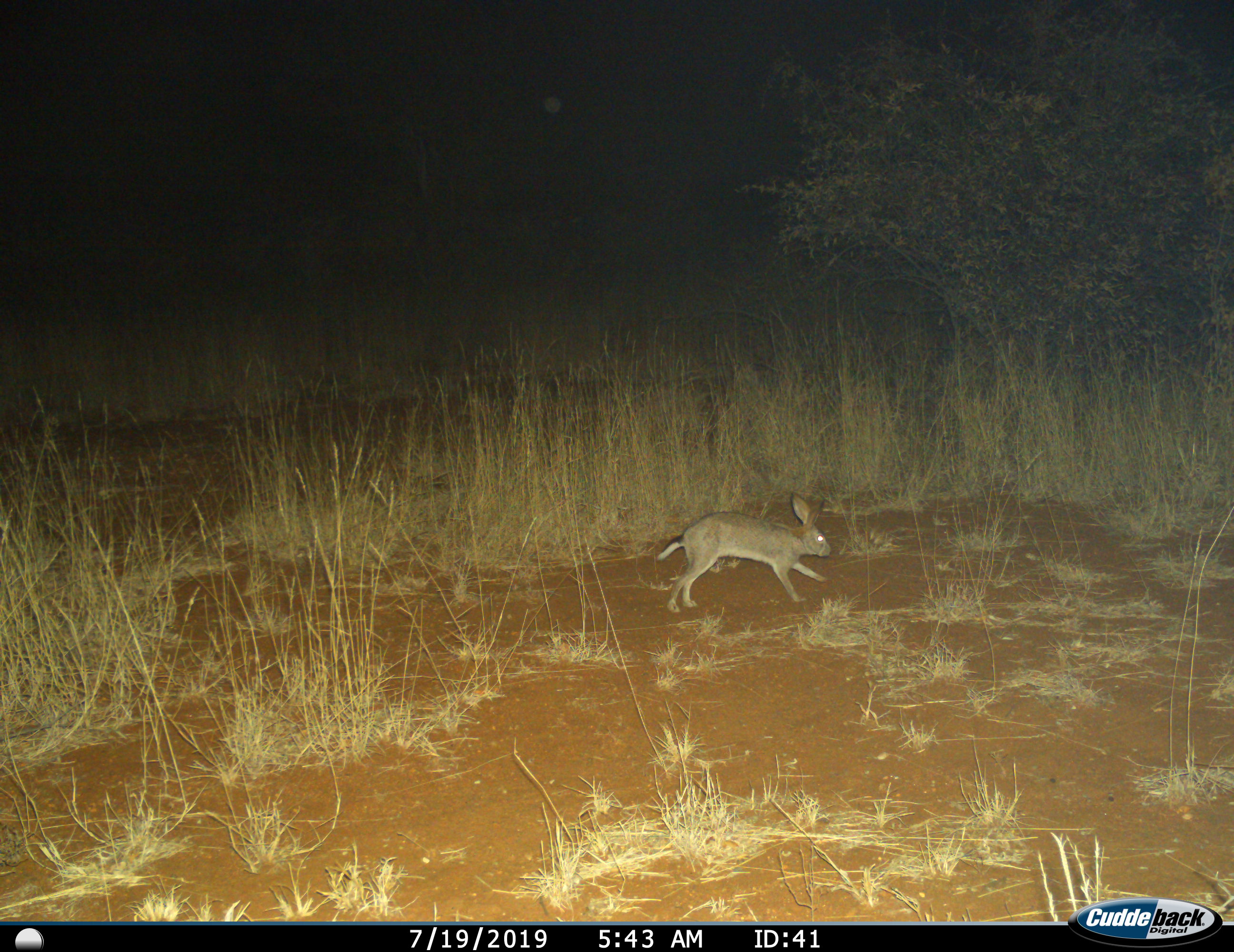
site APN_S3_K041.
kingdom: Animalia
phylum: Chordata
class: Mammalia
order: Lagomorpha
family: Leporidae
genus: Lepus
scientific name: Lepus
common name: hare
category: hareunknown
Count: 1.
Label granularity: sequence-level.